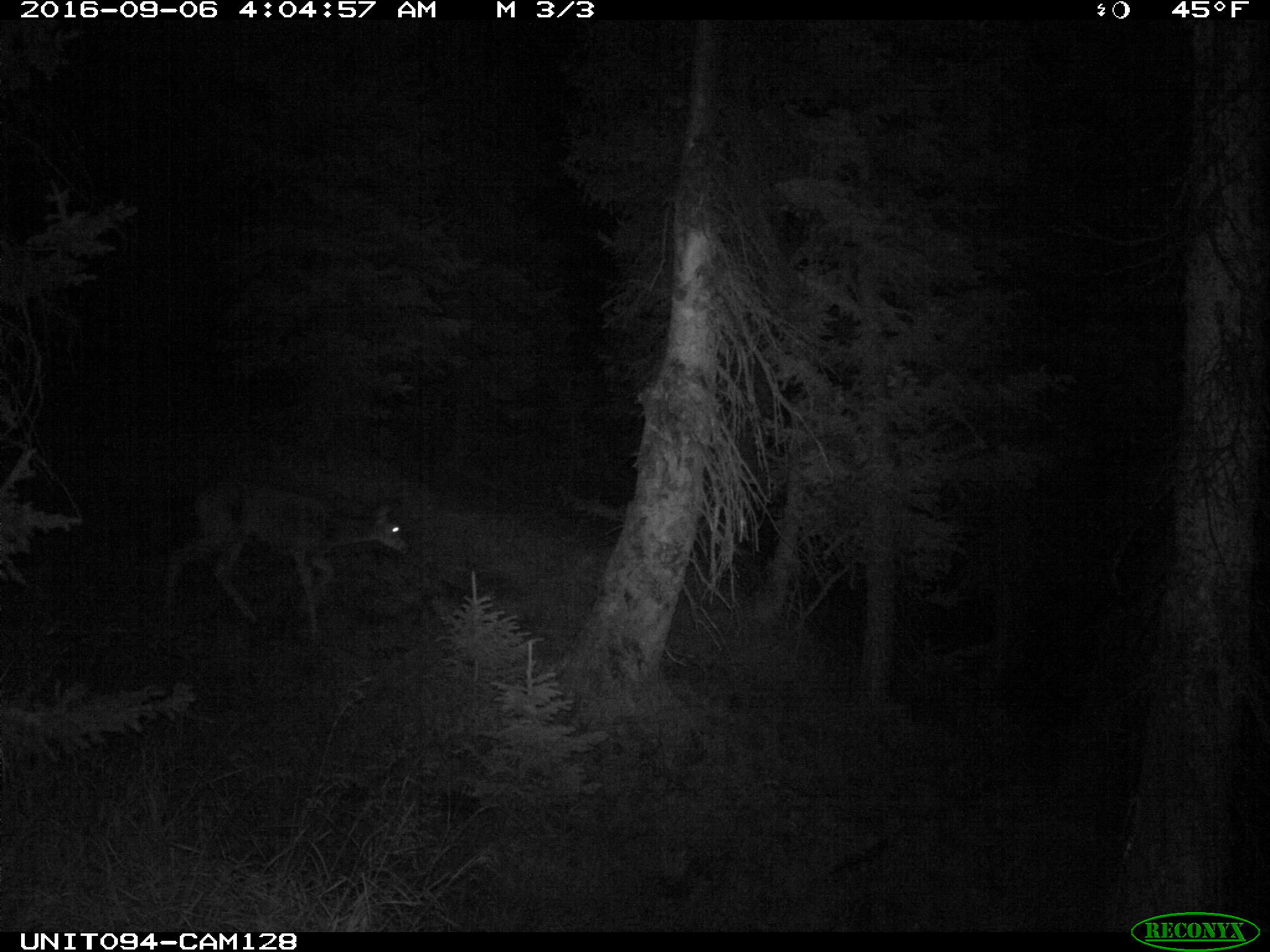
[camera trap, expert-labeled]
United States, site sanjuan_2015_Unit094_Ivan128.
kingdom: Animalia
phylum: Chordata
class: Mammalia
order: Artiodactyla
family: Cervidae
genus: Odocoileus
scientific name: Odocoileus hemionus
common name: mule deer